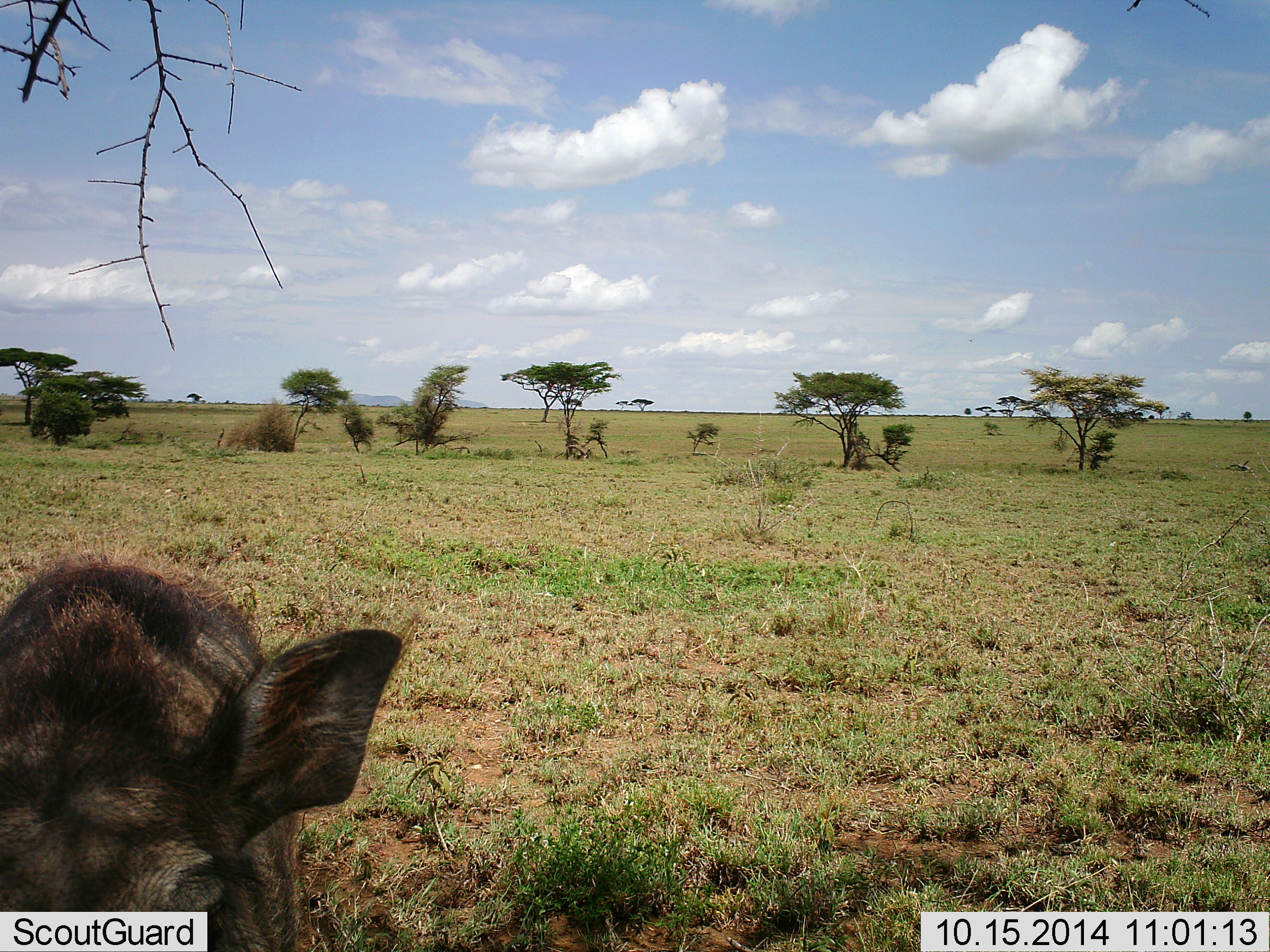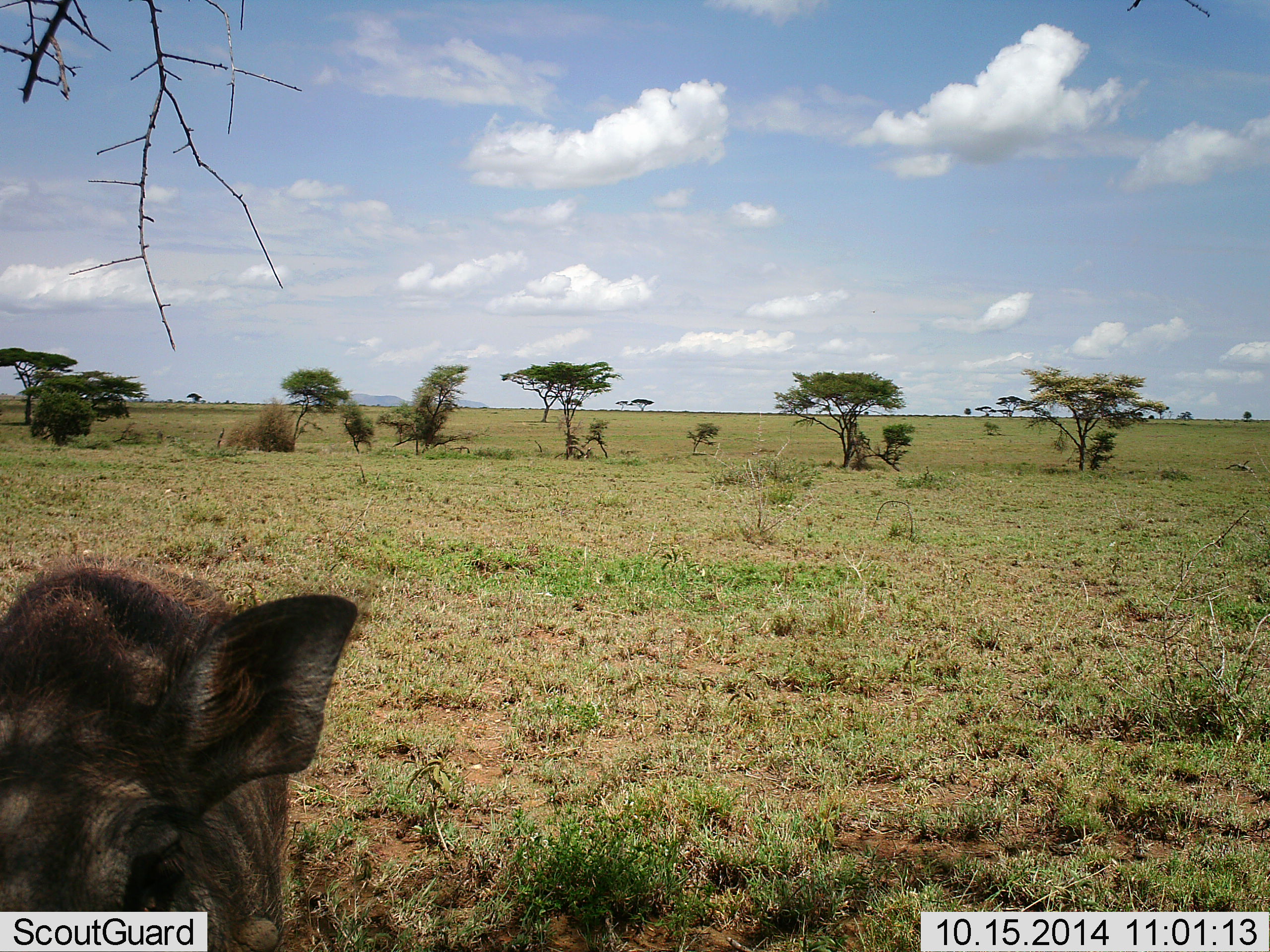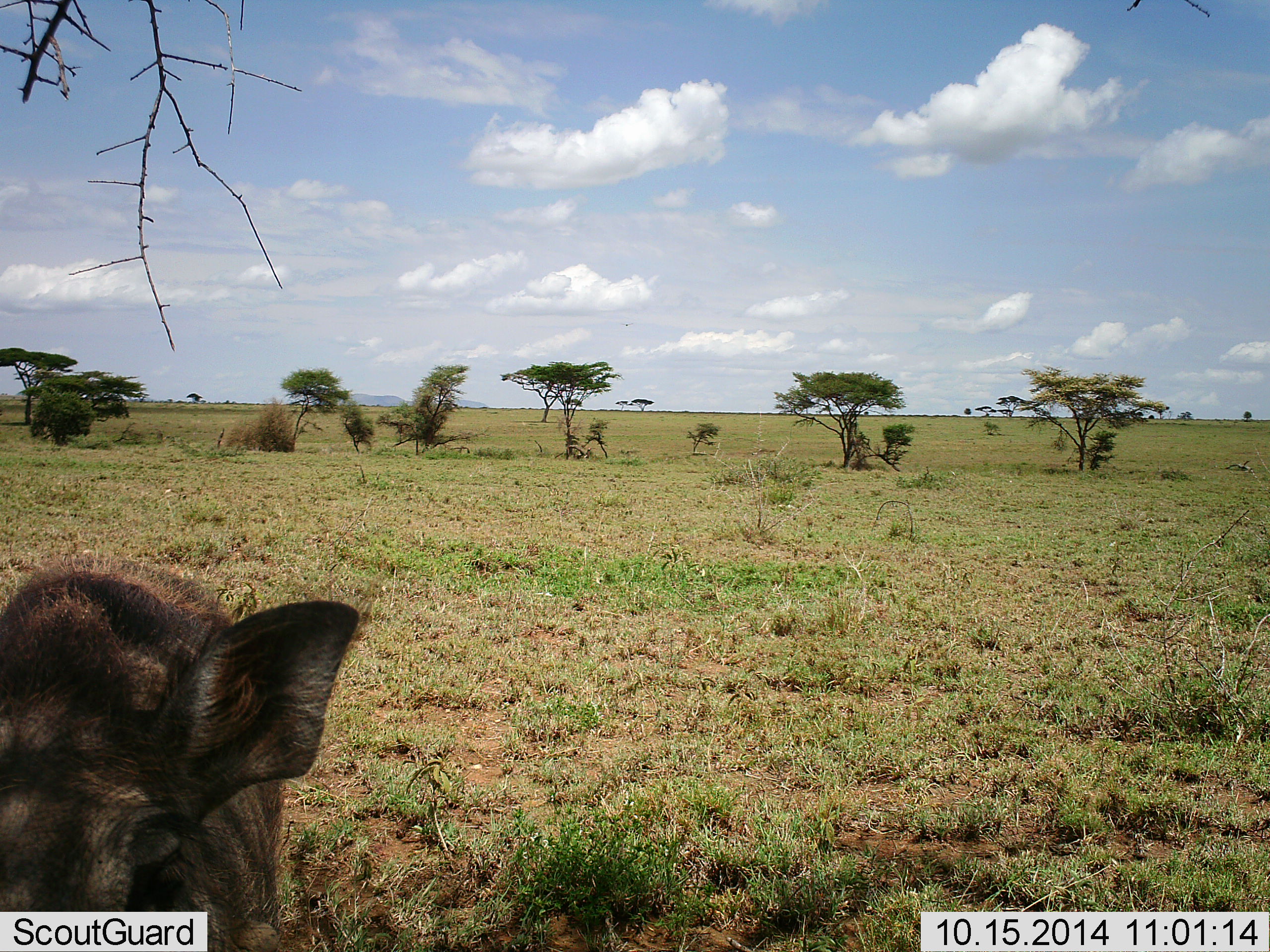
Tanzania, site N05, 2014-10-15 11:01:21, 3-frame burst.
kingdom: Animalia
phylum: Chordata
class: Mammalia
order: Artiodactyla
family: Suidae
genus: Phacochoerus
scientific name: Phacochoerus africanus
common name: warthog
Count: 1.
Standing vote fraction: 80%.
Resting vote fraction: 10%.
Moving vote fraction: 10%.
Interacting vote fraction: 20%.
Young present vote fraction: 0%.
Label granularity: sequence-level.